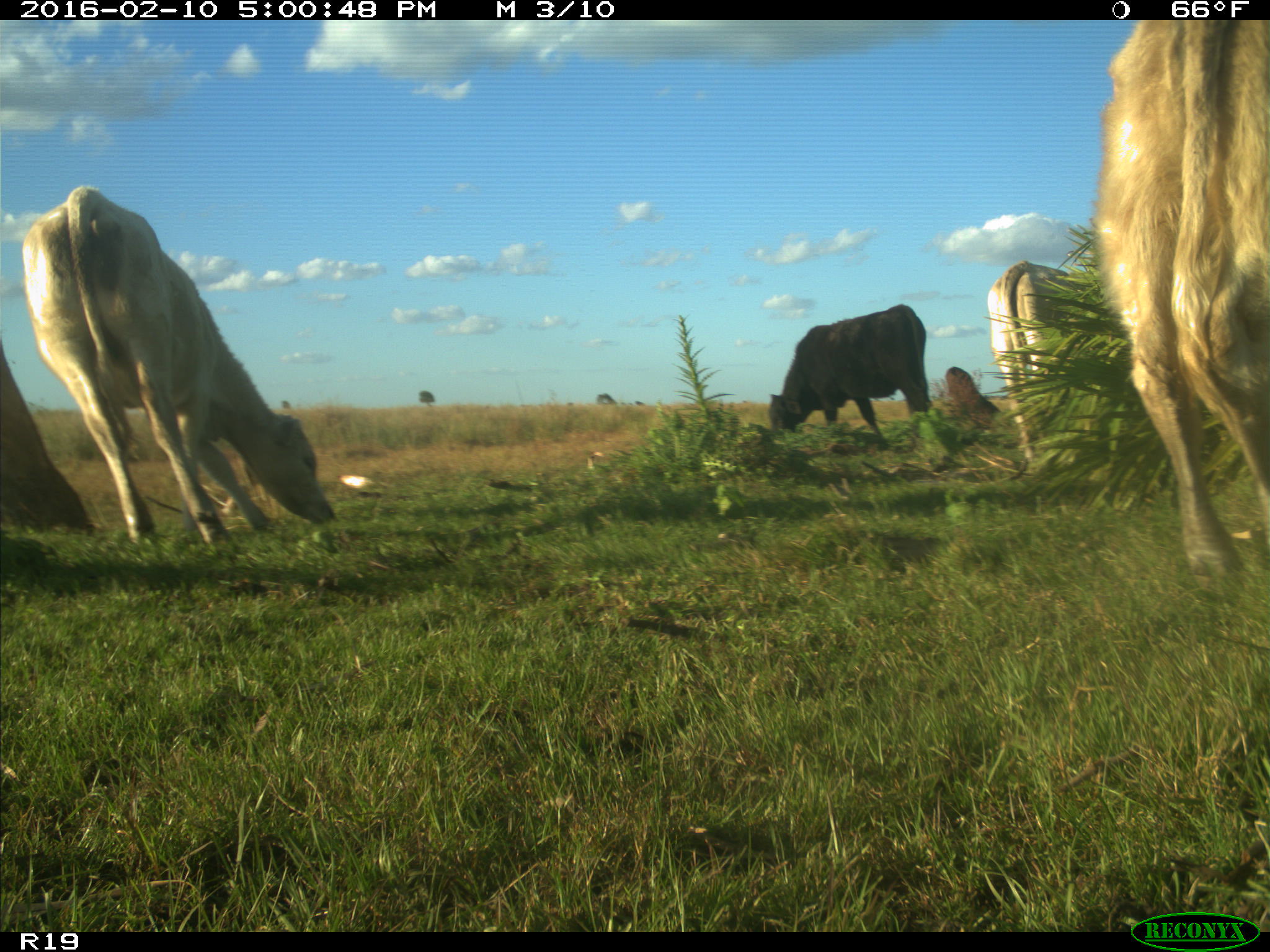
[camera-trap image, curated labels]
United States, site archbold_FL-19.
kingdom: Animalia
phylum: Chordata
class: Mammalia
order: Artiodactyla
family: Bovidae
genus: Bos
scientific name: Bos taurus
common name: domestic cow